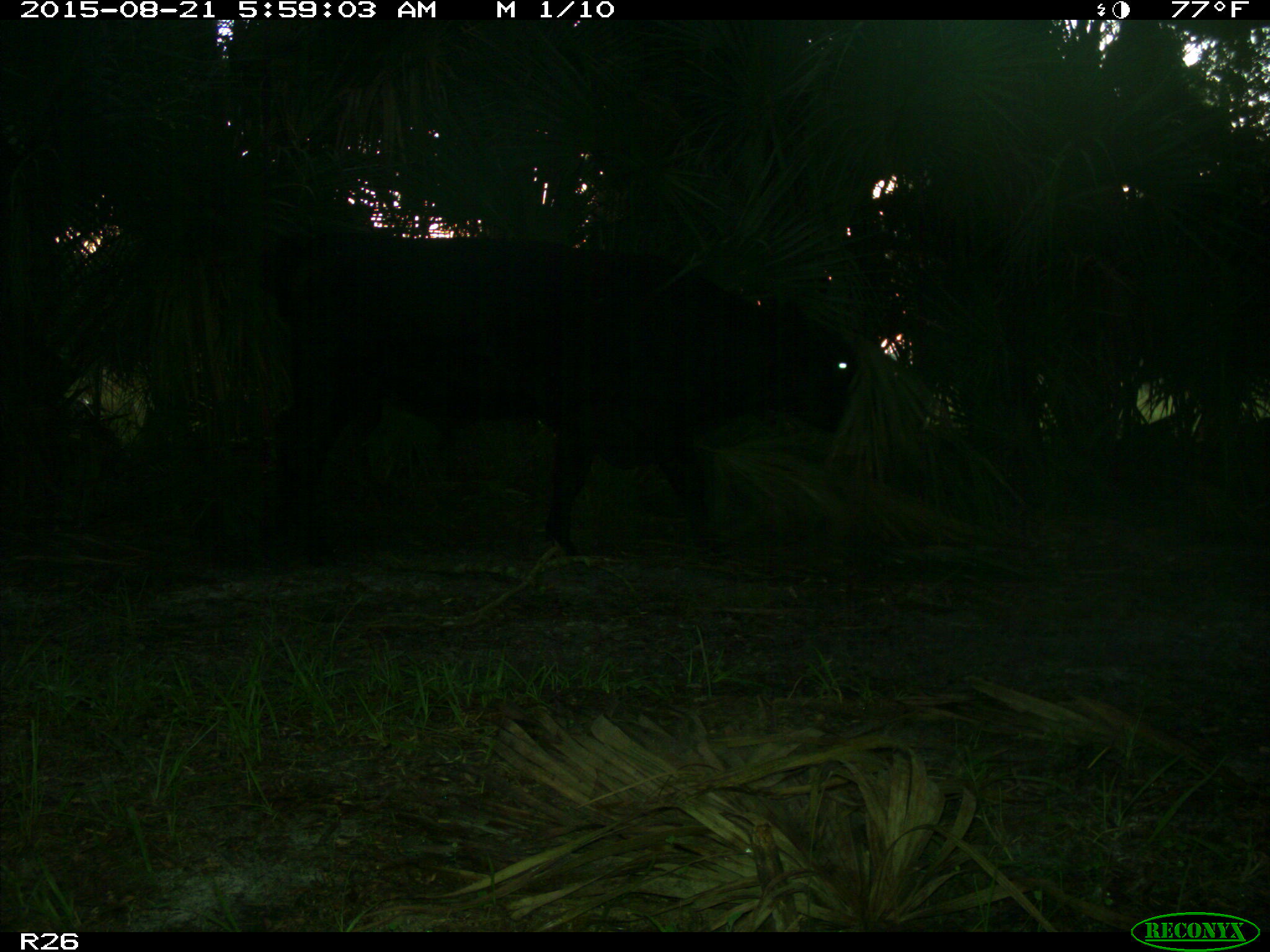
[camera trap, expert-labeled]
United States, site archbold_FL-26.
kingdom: Animalia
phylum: Chordata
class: Mammalia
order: Artiodactyla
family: Bovidae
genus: Bos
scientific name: Bos taurus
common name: domestic cow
Bos taurus (domestic cow).